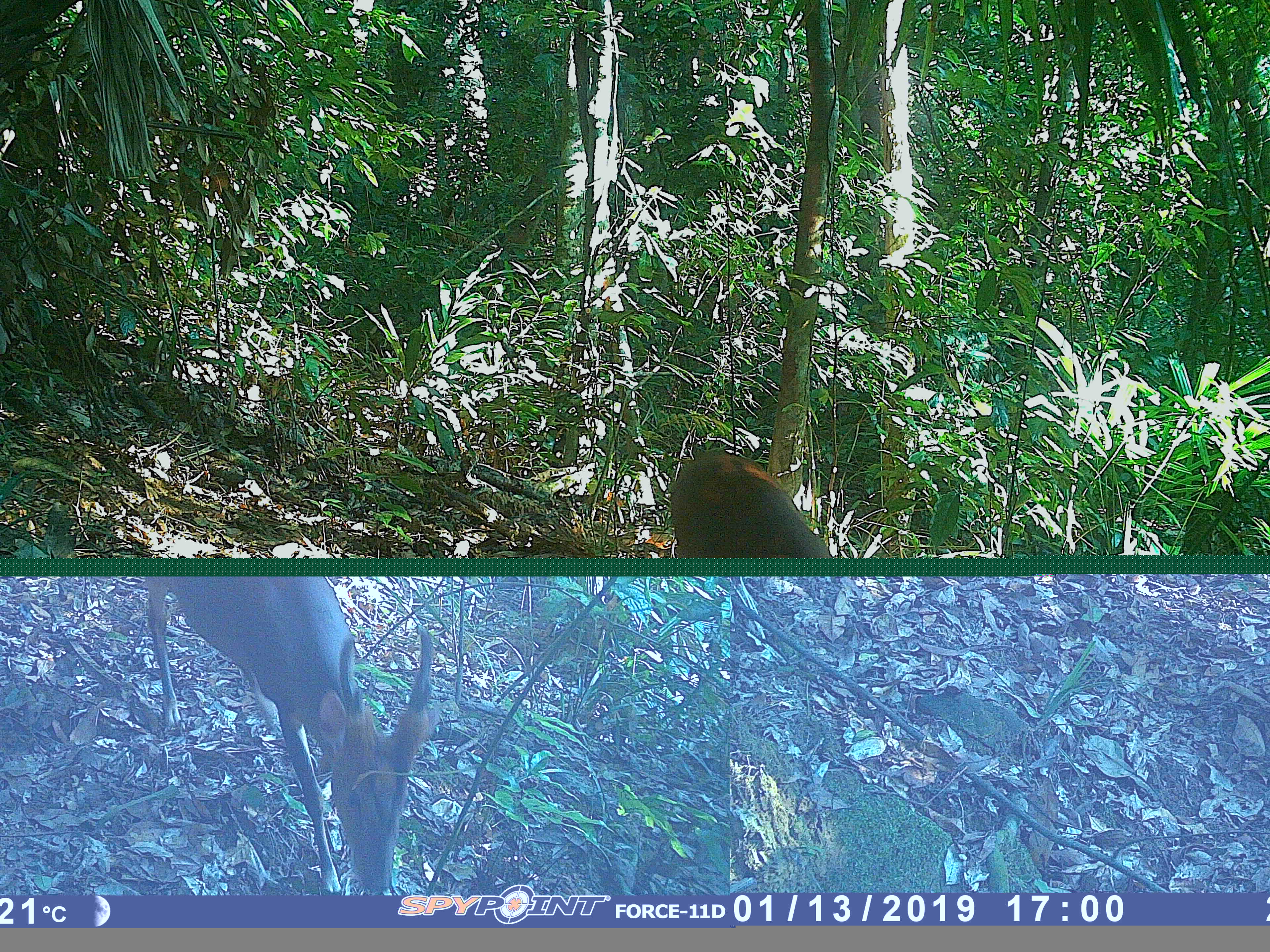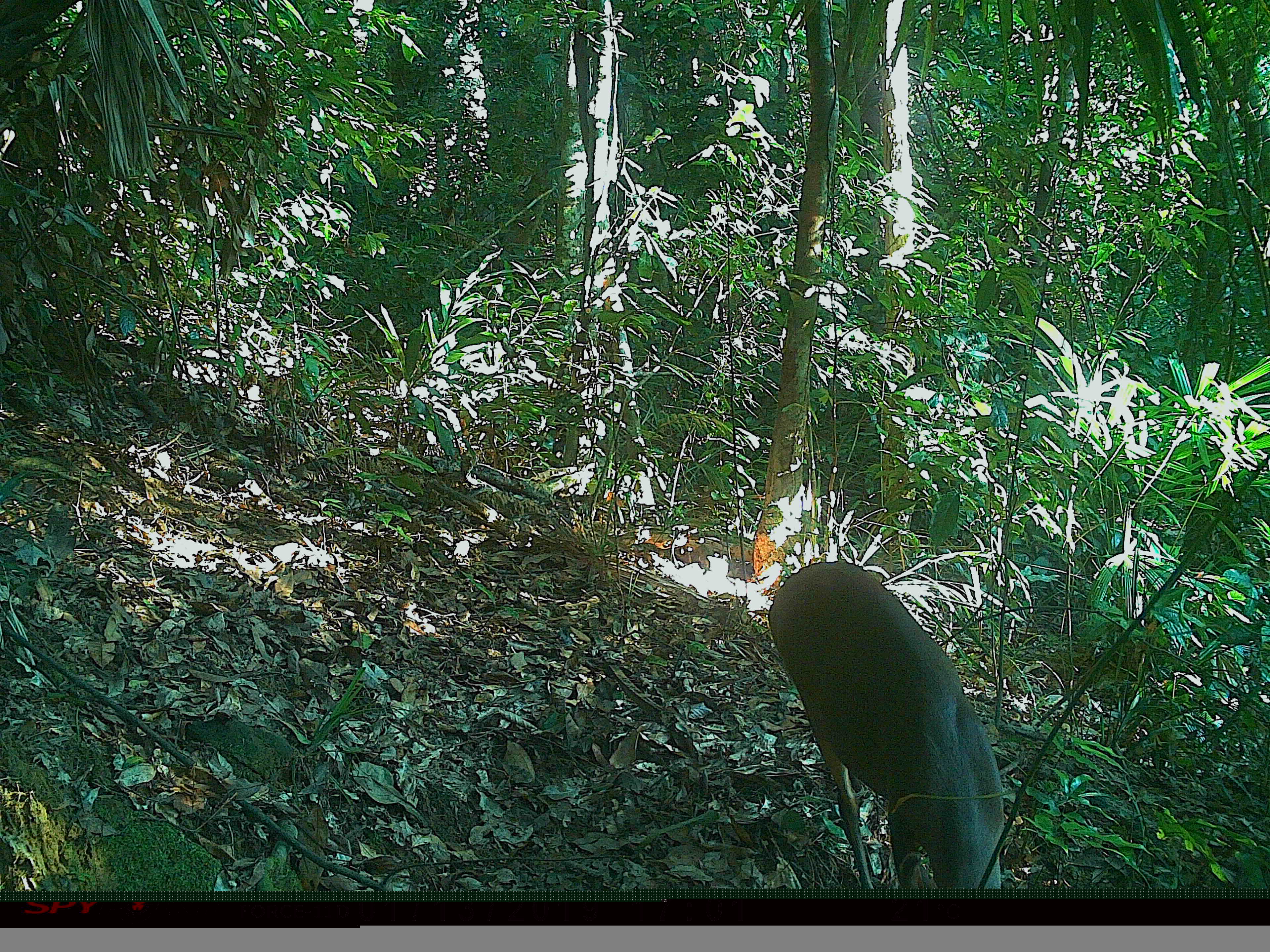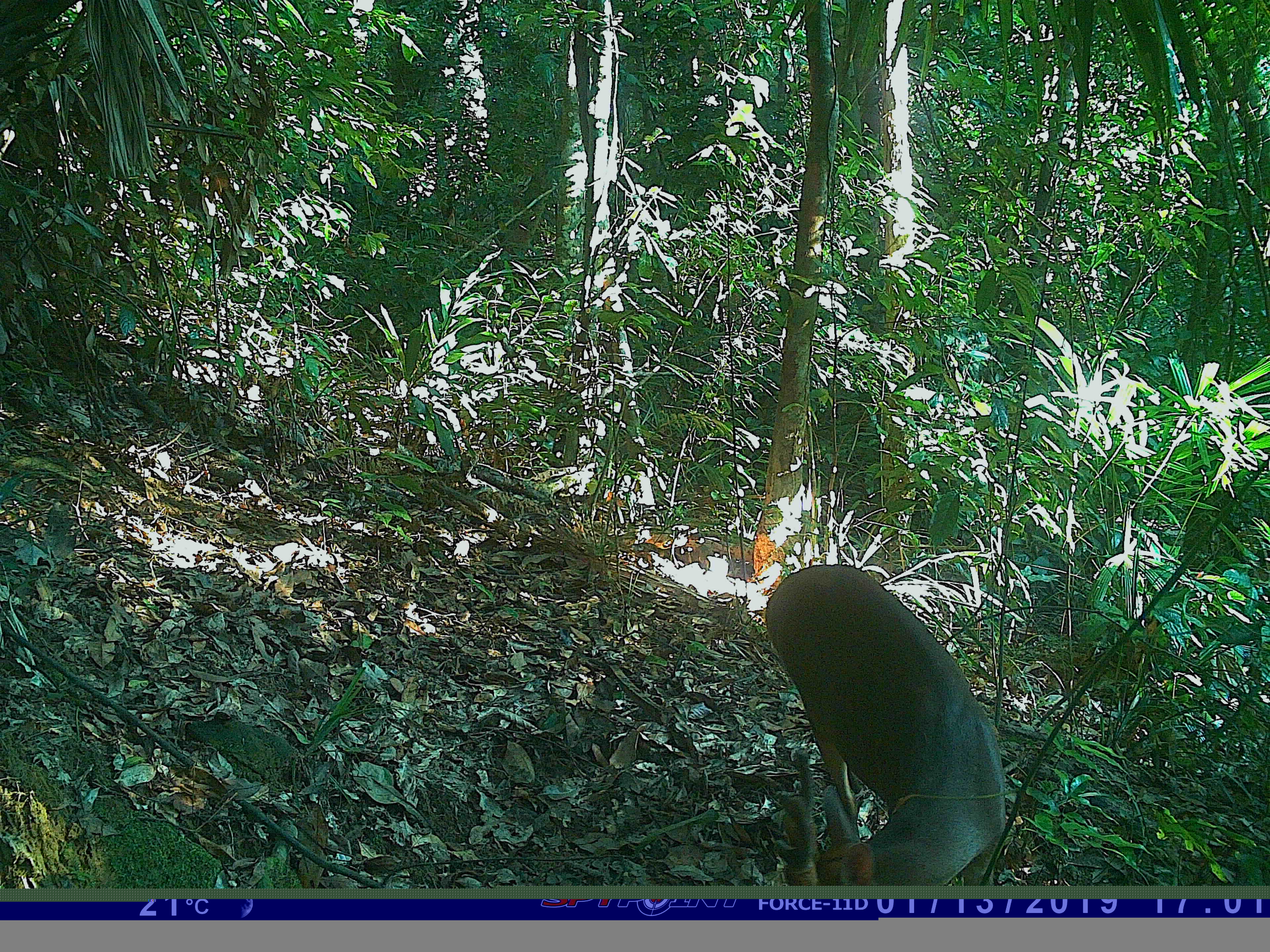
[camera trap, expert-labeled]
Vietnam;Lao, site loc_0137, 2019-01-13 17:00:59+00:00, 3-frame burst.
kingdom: Animalia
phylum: Chordata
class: Mammalia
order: Artiodactyla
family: Cervidae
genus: Muntiacus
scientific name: Muntiacus vuquangensis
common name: large-antlered muntjac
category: large antlered muntjac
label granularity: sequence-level